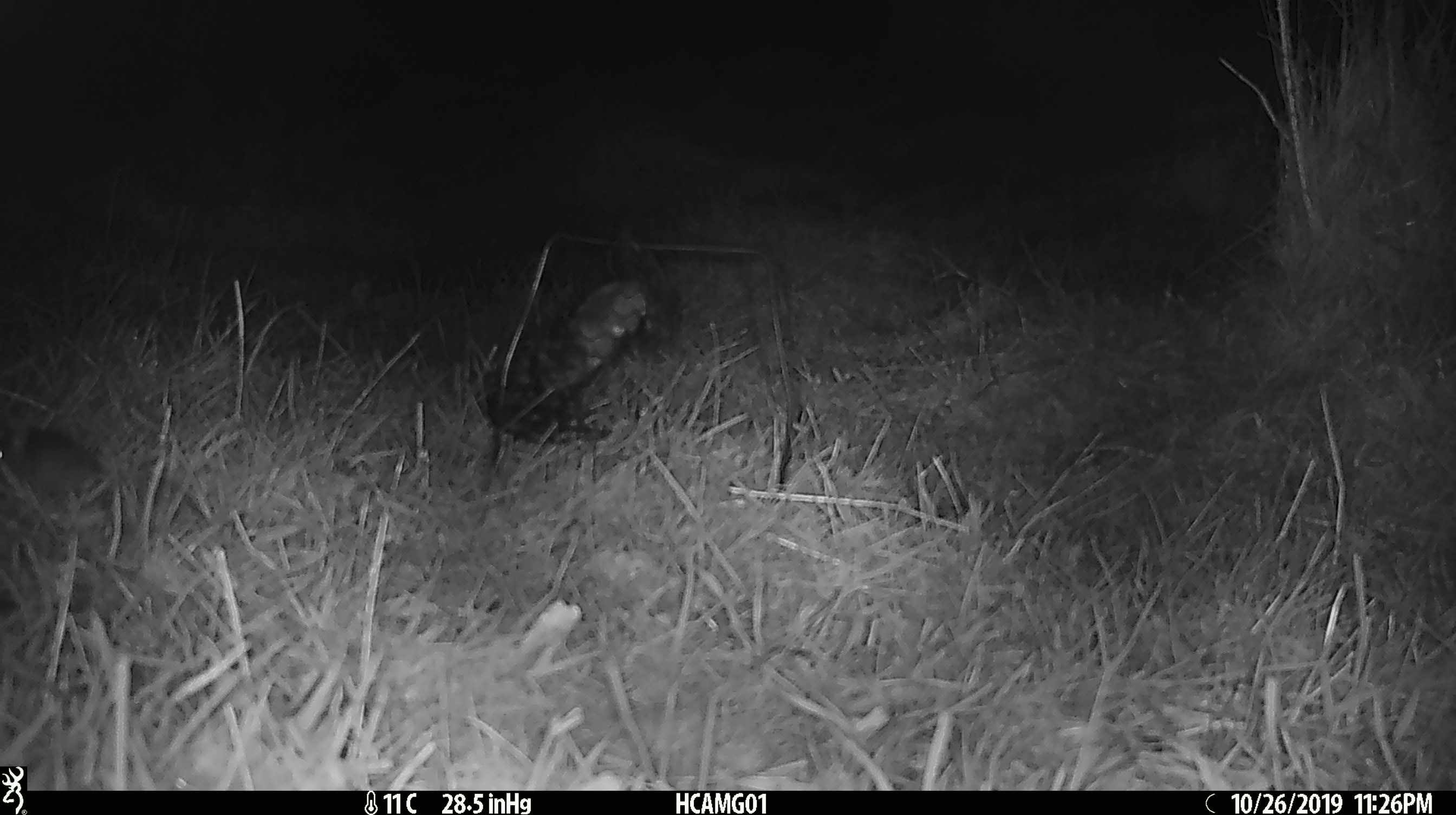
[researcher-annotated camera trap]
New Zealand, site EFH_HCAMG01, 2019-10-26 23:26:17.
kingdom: Animalia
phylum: Chordata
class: Mammalia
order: Rodentia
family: Muridae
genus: Mus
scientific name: Mus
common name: mouse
Mouse (Mus).